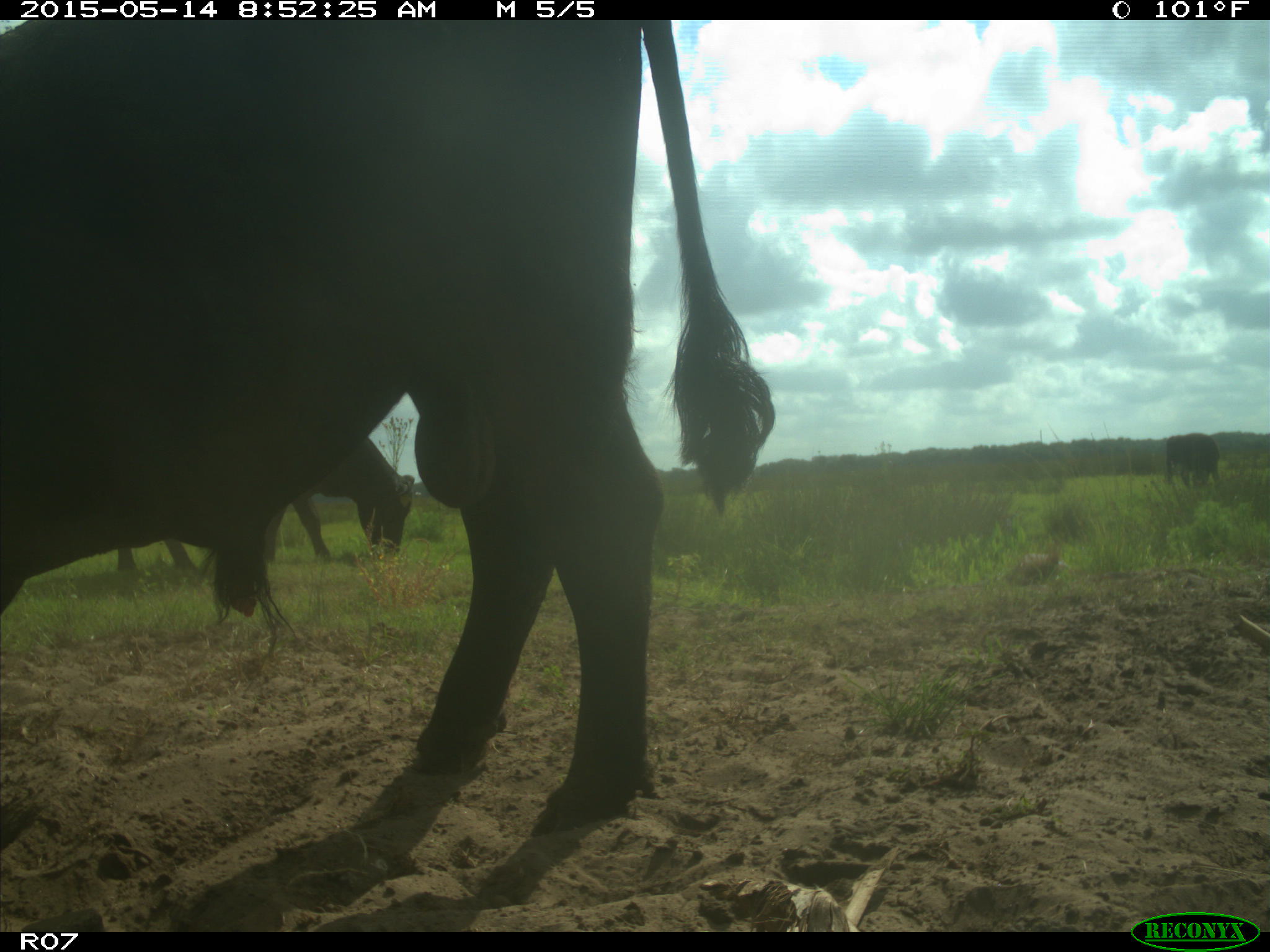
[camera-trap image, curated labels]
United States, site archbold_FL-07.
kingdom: Animalia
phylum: Chordata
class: Mammalia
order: Artiodactyla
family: Bovidae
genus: Bos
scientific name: Bos taurus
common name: domestic cow